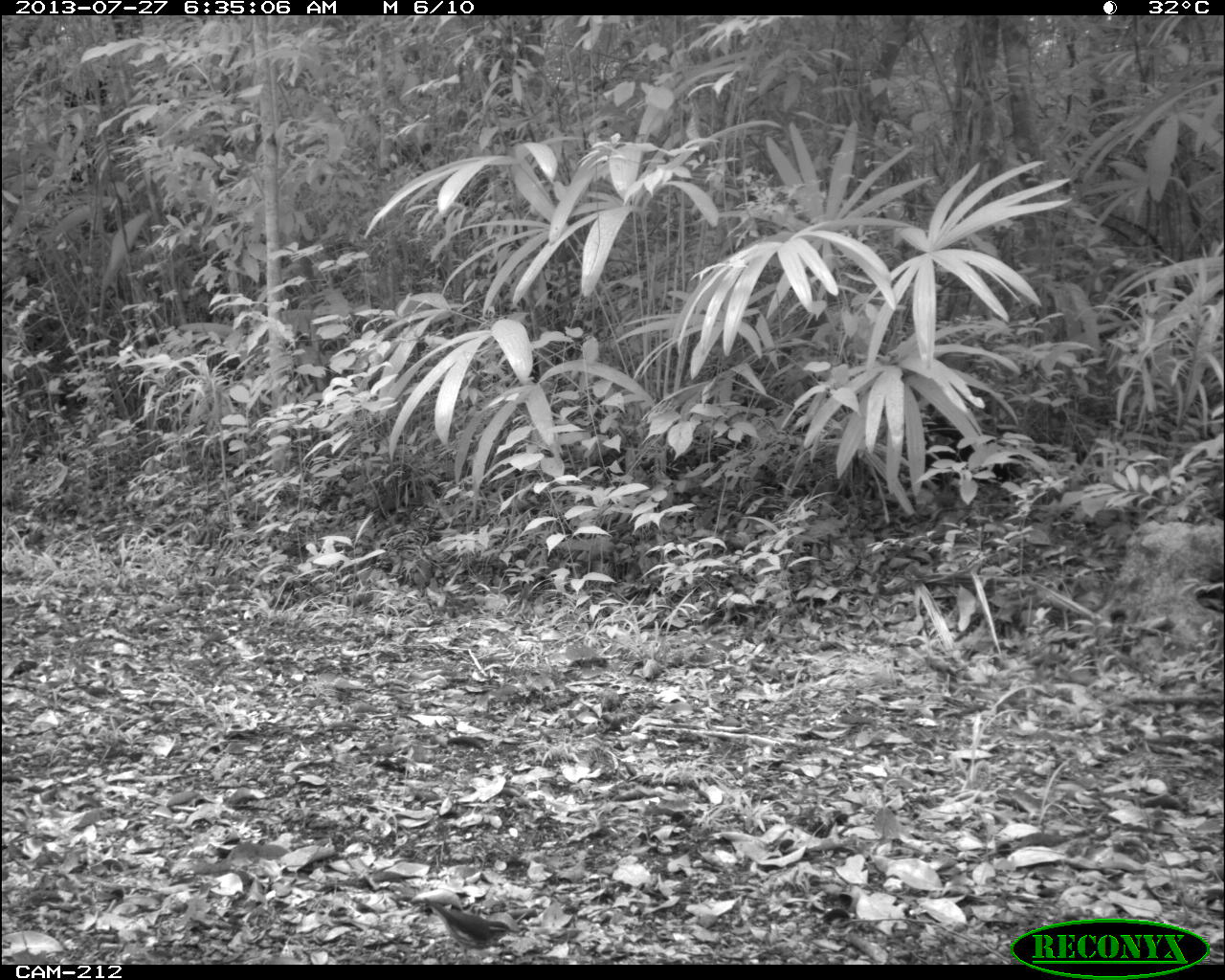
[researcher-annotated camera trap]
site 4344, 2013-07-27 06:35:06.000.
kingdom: Animalia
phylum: Chordata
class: Aves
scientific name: Aves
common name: bird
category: ave desconocida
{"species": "ave desconocida (bird) (Aves)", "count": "1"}